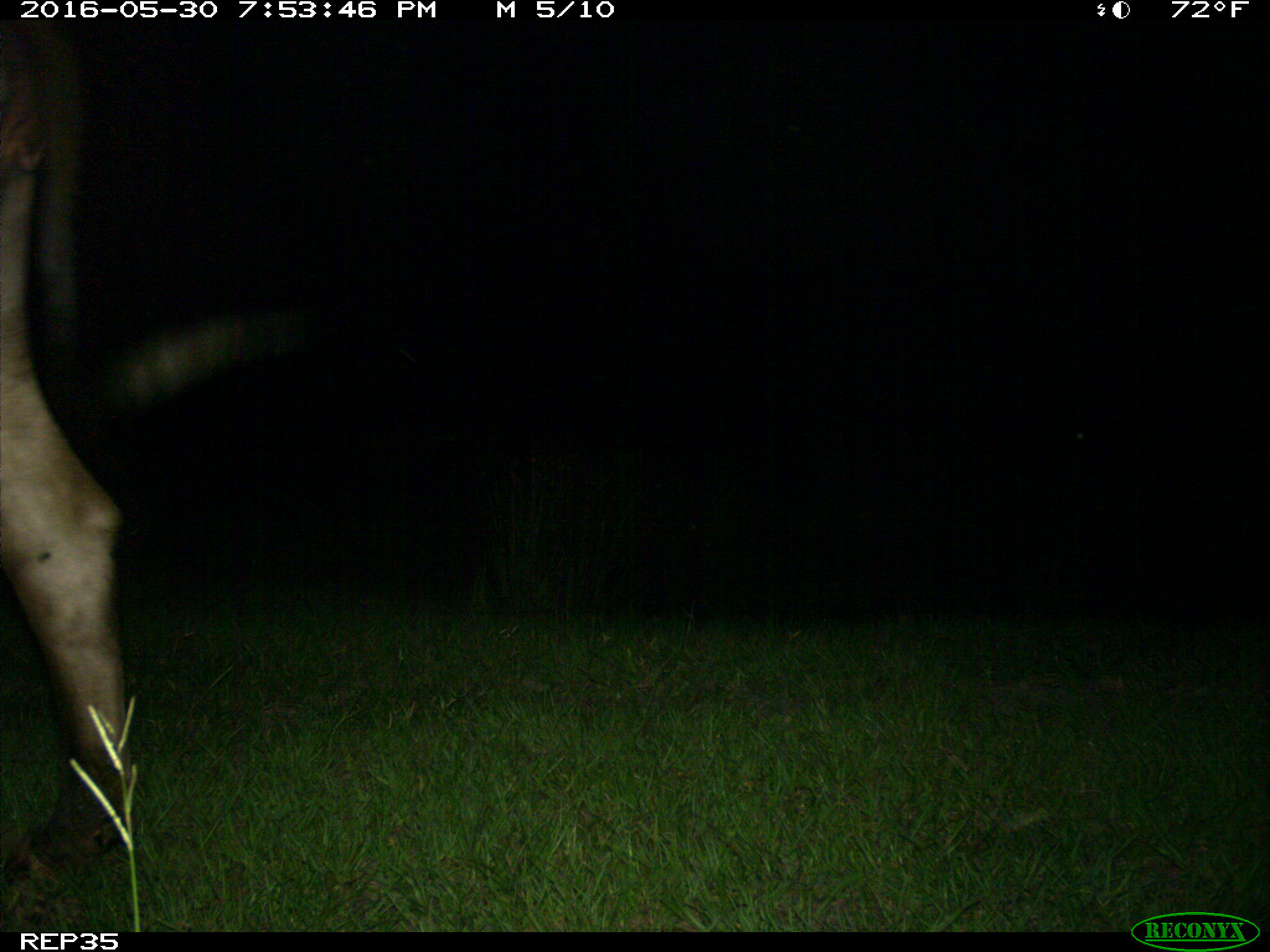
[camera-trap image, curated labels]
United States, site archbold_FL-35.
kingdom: Animalia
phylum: Chordata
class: Mammalia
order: Artiodactyla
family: Bovidae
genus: Bos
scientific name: Bos taurus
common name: domestic cow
Bos taurus (domestic cow).